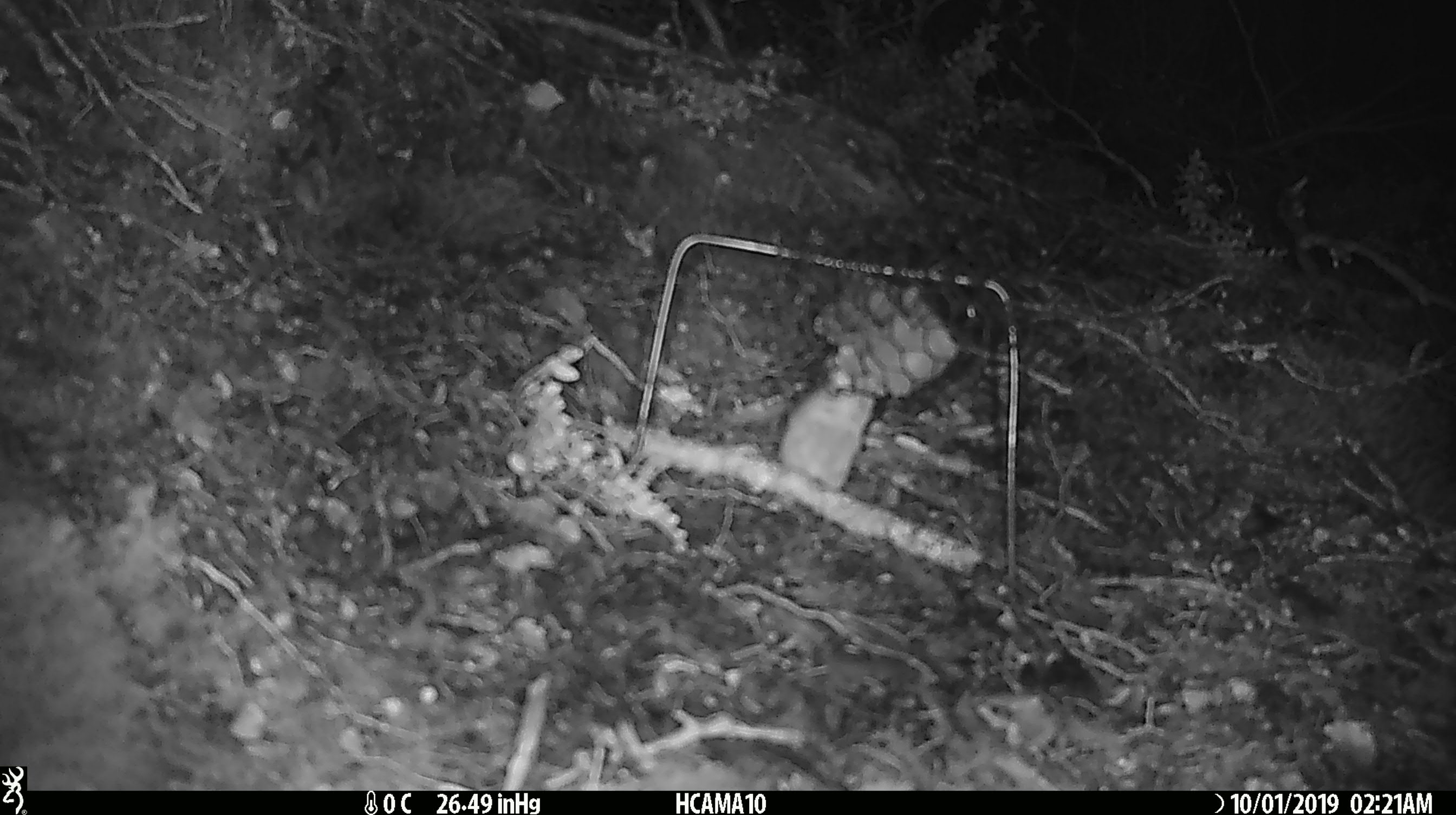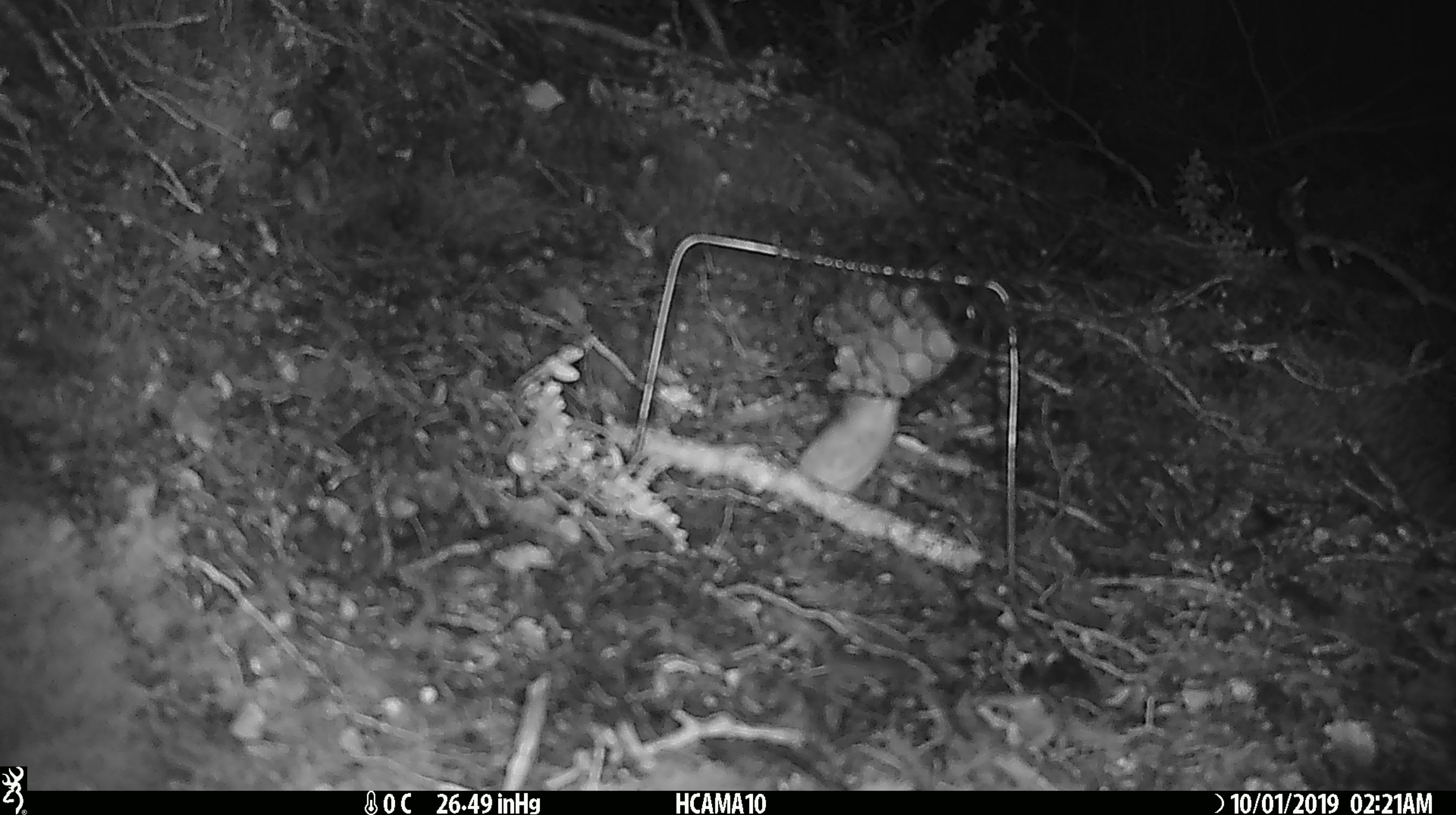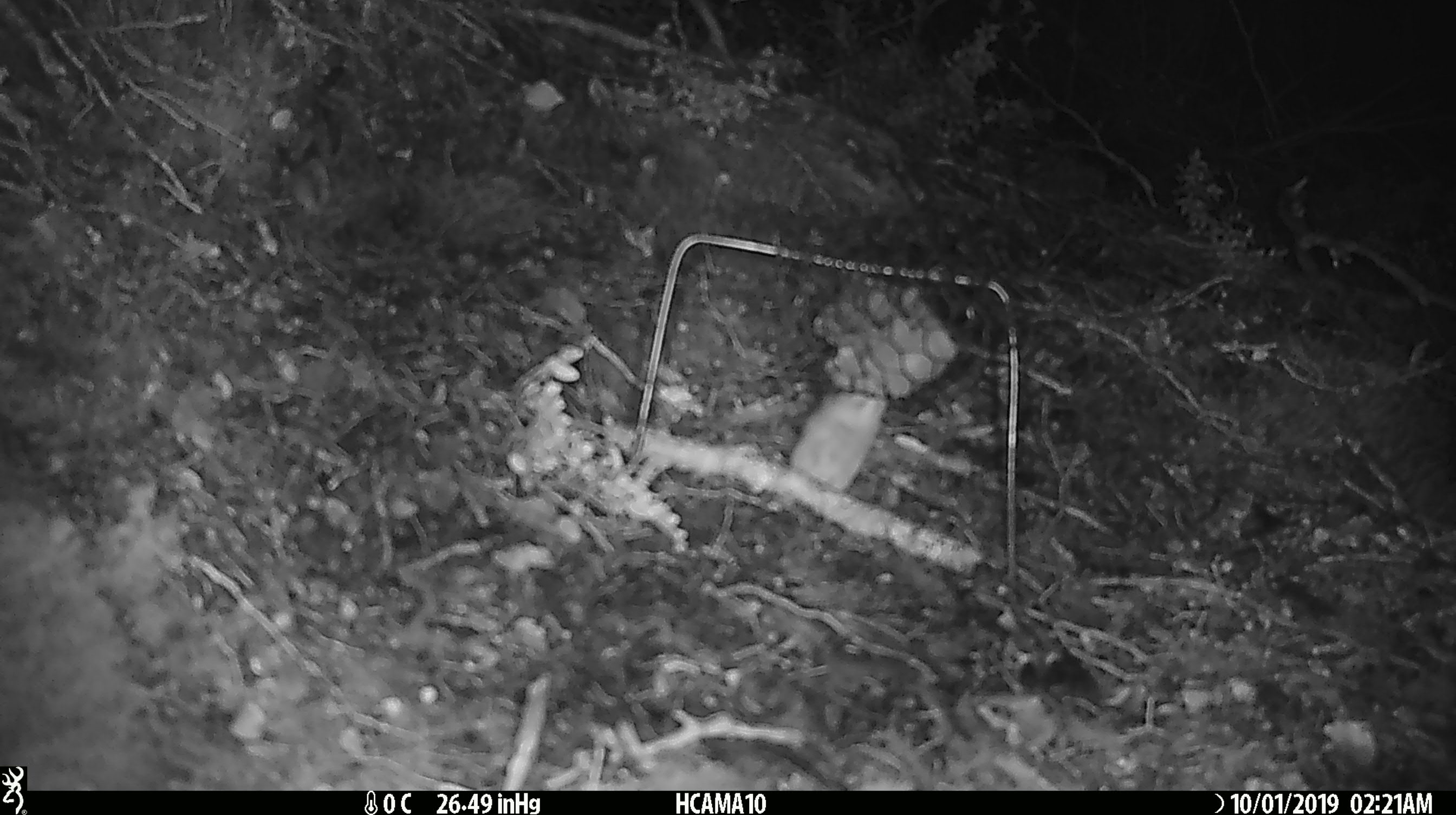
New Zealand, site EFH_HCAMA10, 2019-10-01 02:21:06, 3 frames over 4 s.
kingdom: Animalia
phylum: Chordata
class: Mammalia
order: Rodentia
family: Muridae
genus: Mus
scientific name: Mus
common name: mouse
Mouse (Mus).